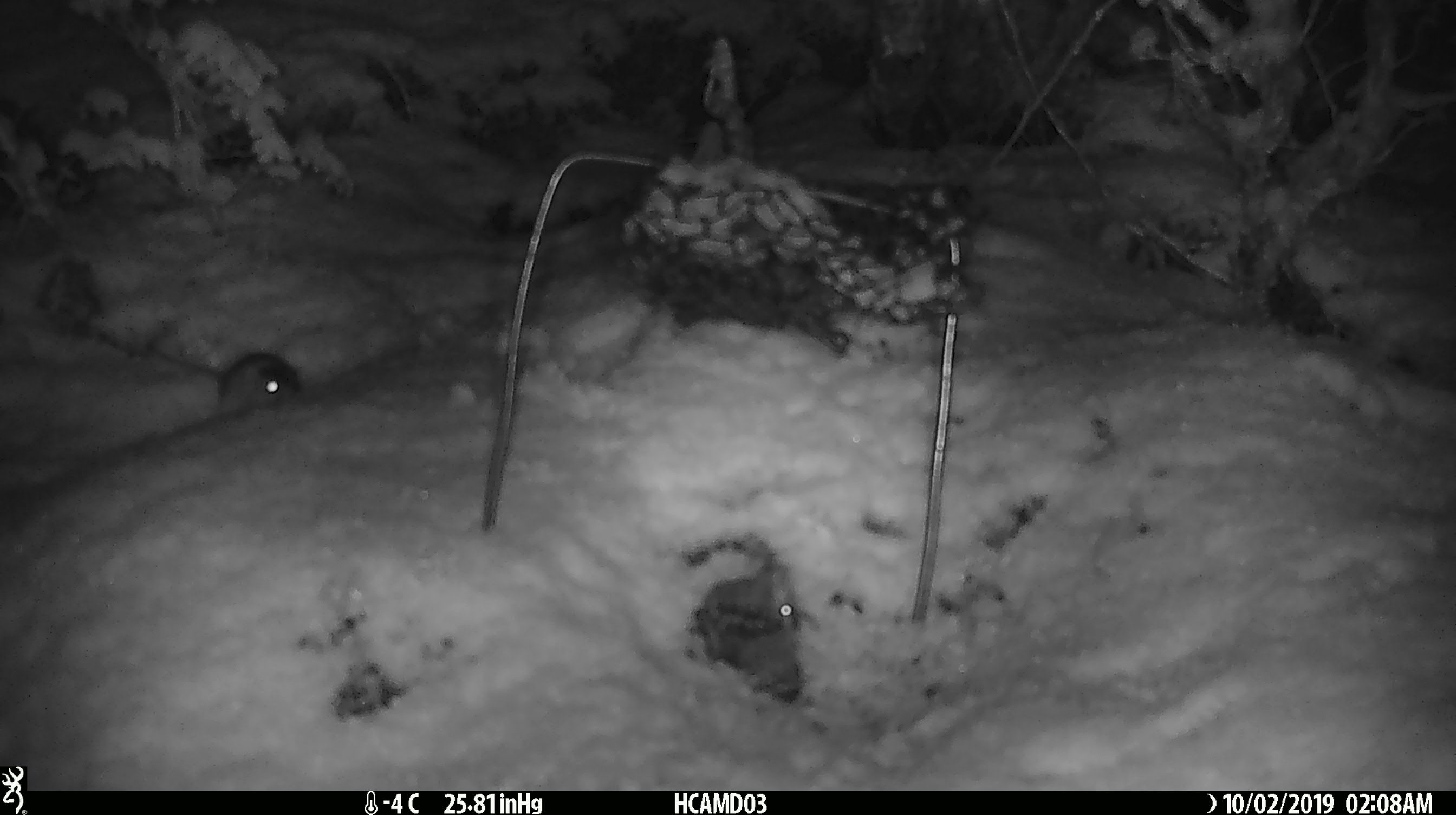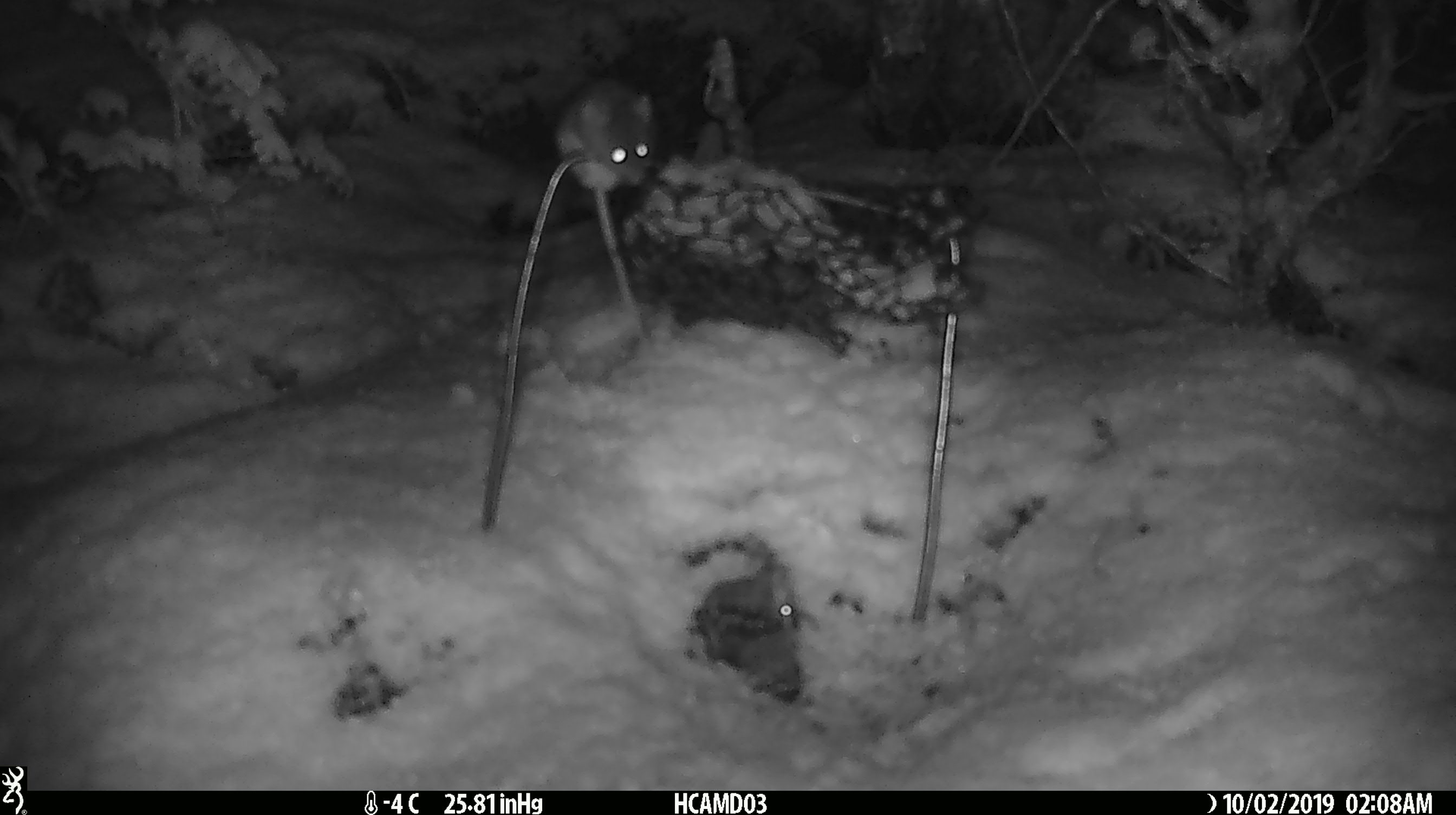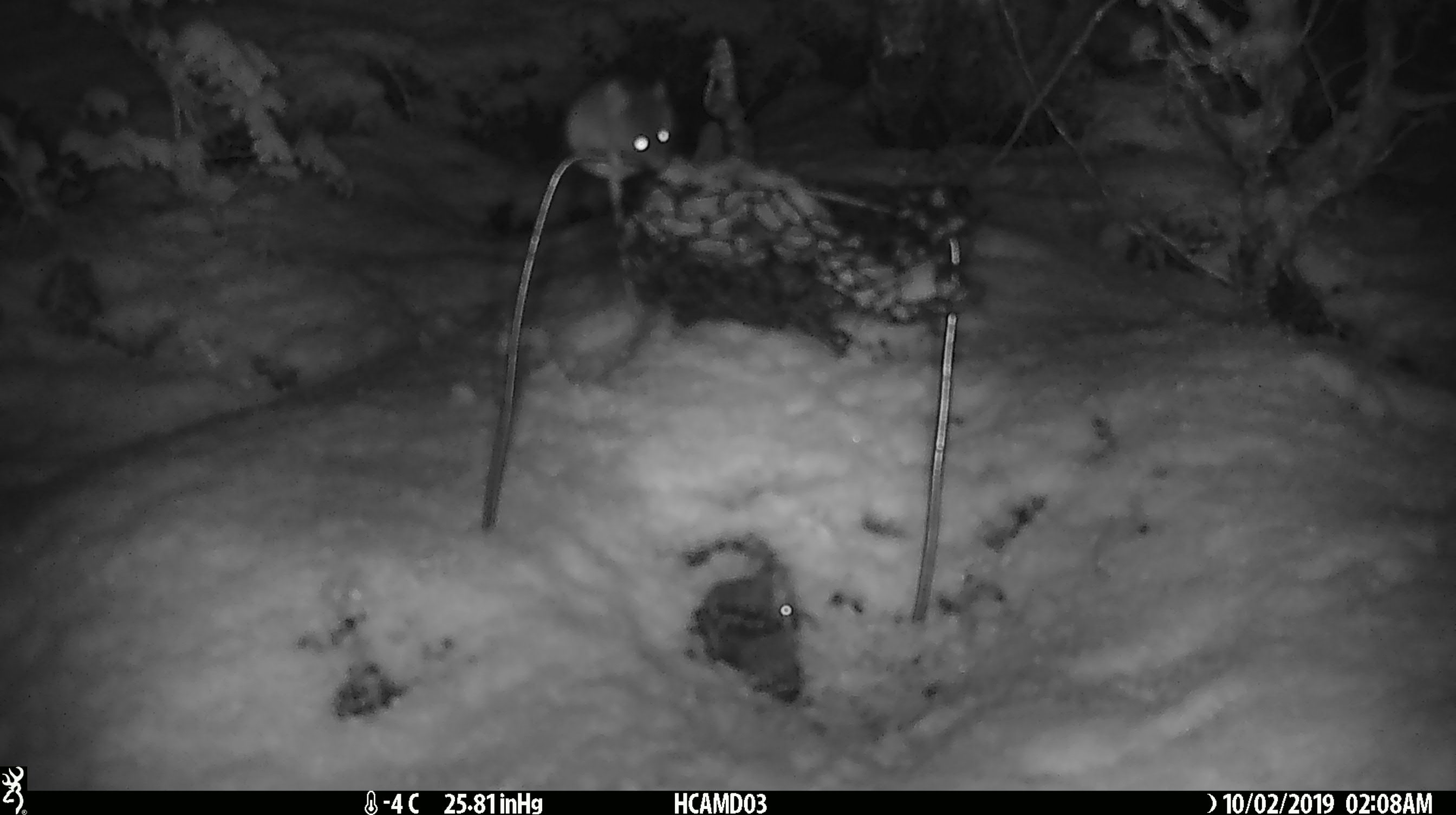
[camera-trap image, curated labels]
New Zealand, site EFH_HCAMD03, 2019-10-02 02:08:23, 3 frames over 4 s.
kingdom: Animalia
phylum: Chordata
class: Mammalia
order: Rodentia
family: Muridae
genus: Mus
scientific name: Mus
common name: mouse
Mouse (Mus).